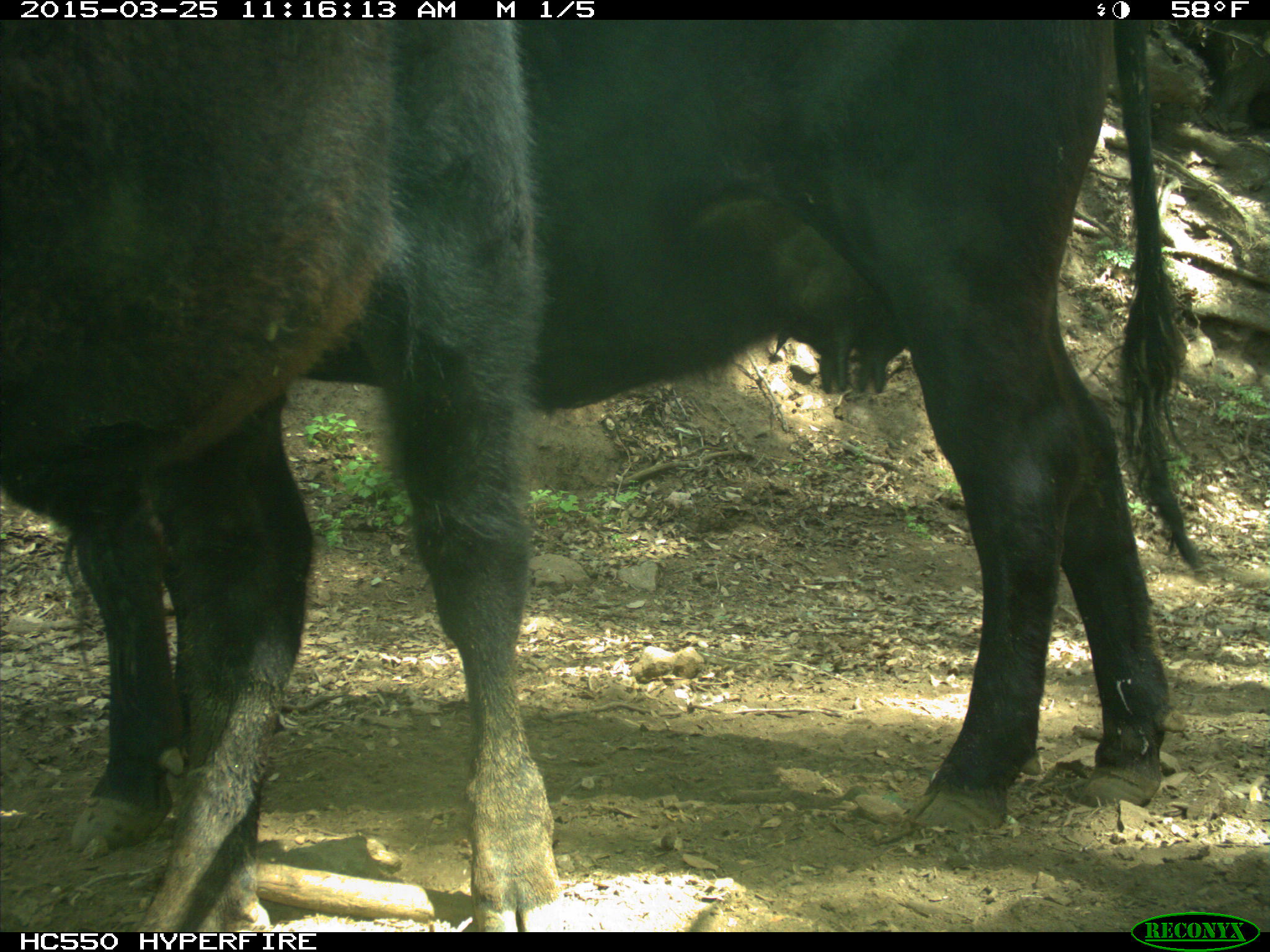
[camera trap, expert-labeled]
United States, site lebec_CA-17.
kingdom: Animalia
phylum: Chordata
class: Mammalia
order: Artiodactyla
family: Bovidae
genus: Bos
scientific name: Bos taurus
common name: domestic cow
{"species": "Bos taurus (domestic cow)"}